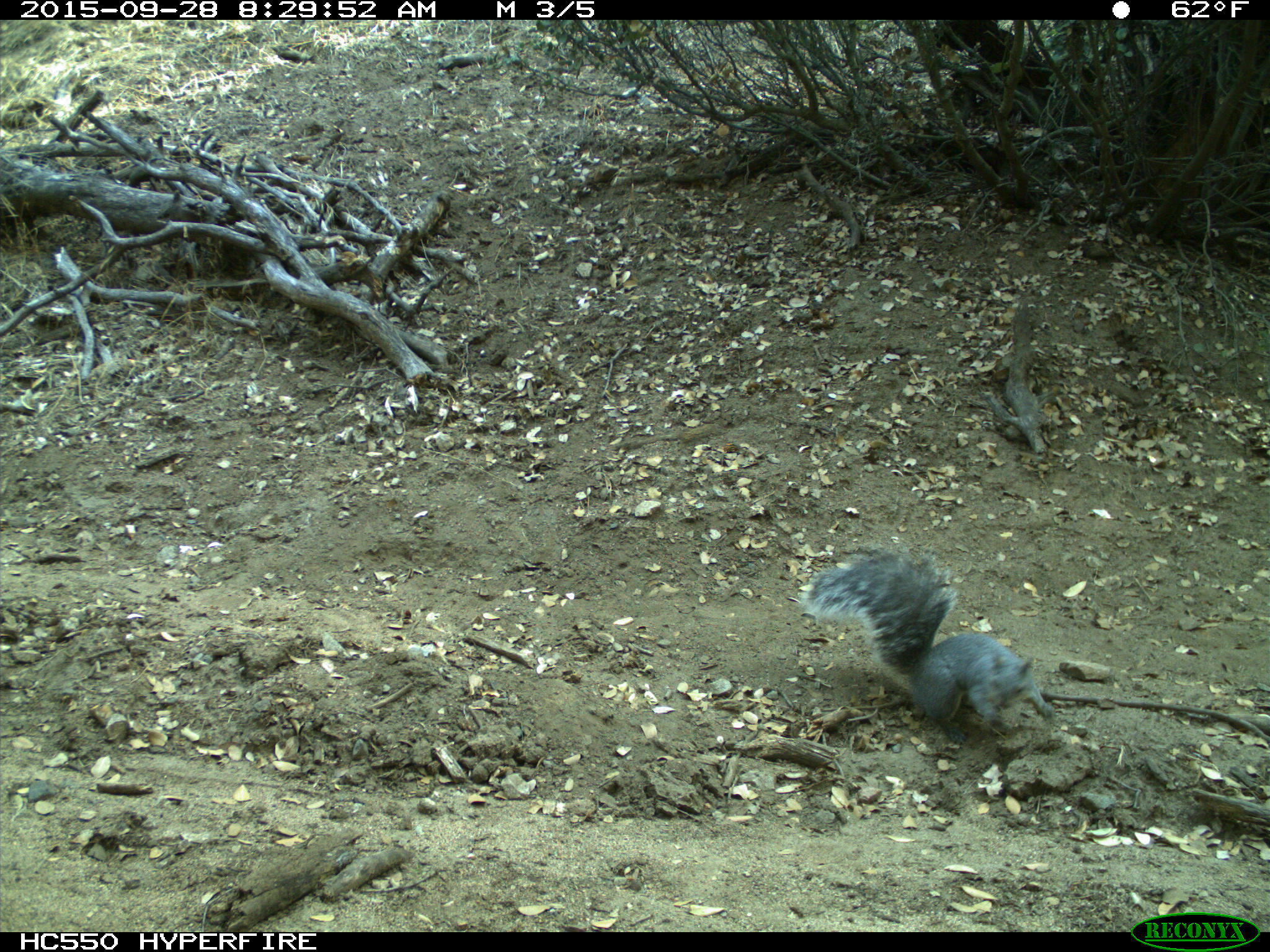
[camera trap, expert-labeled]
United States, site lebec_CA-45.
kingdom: Animalia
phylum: Chordata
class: Mammalia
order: Rodentia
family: Sciuridae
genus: Sciurus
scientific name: Sciurus carolinensis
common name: eastern gray squirrel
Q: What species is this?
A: Sciurus carolinensis (eastern gray squirrel).